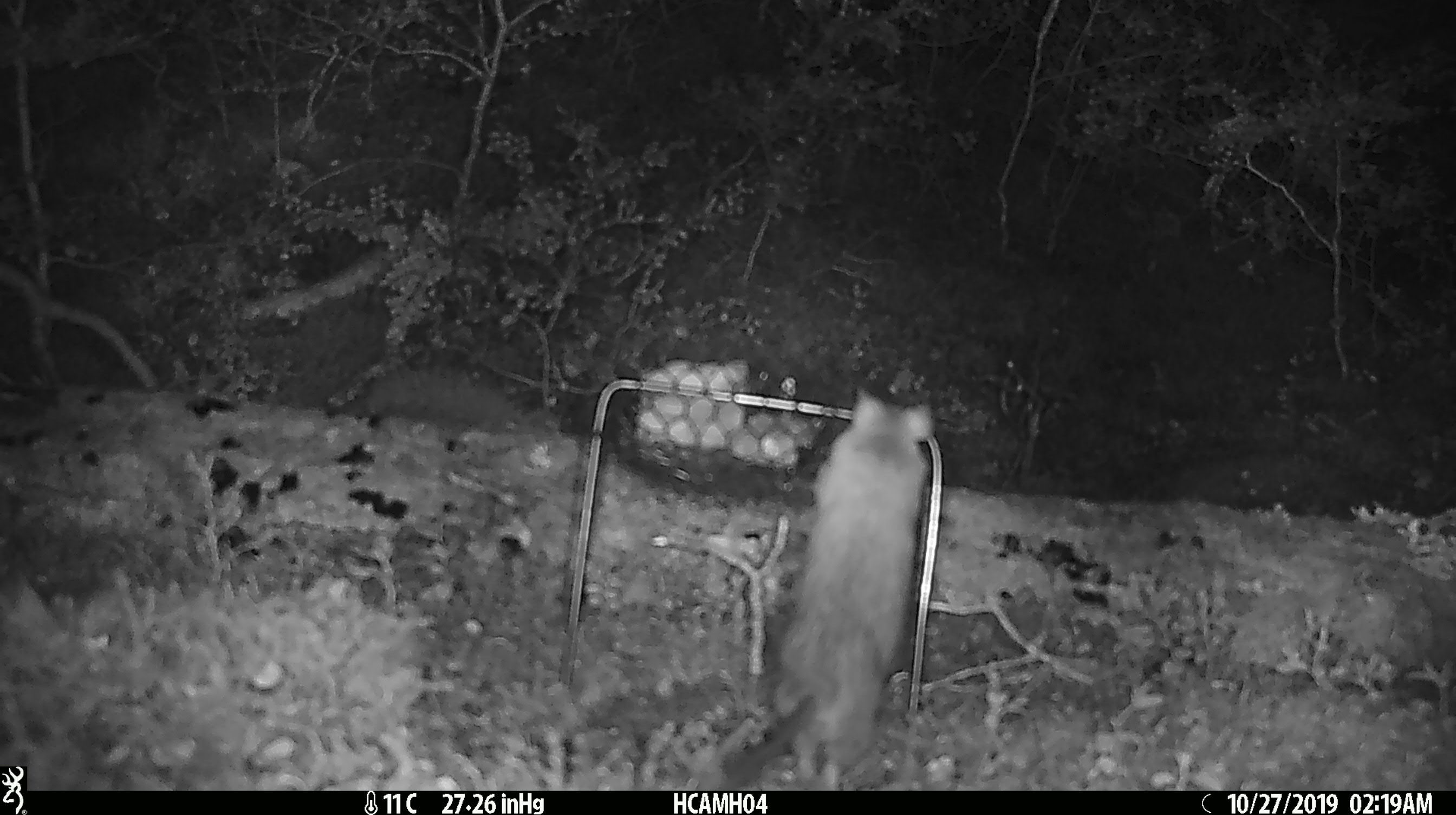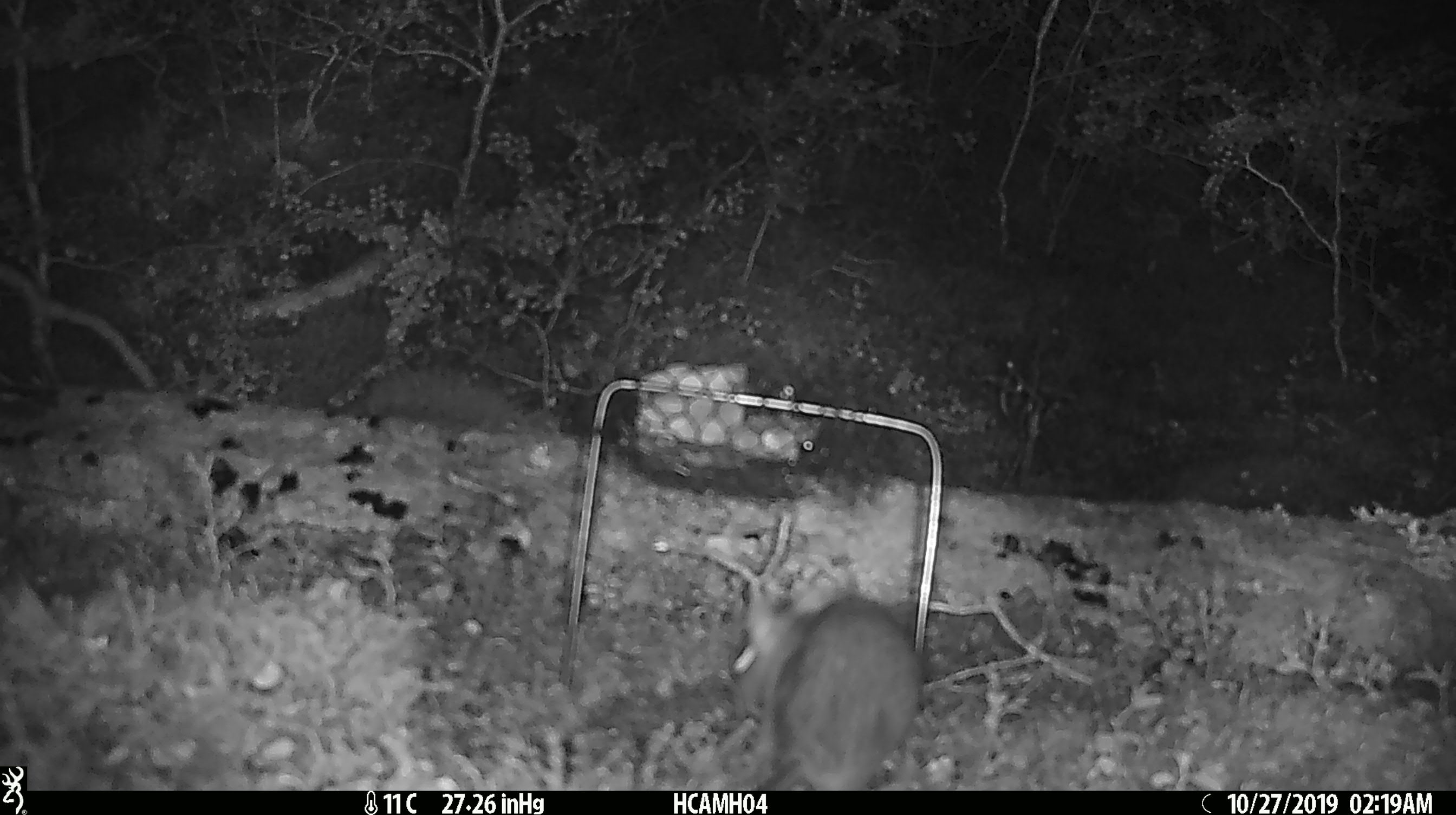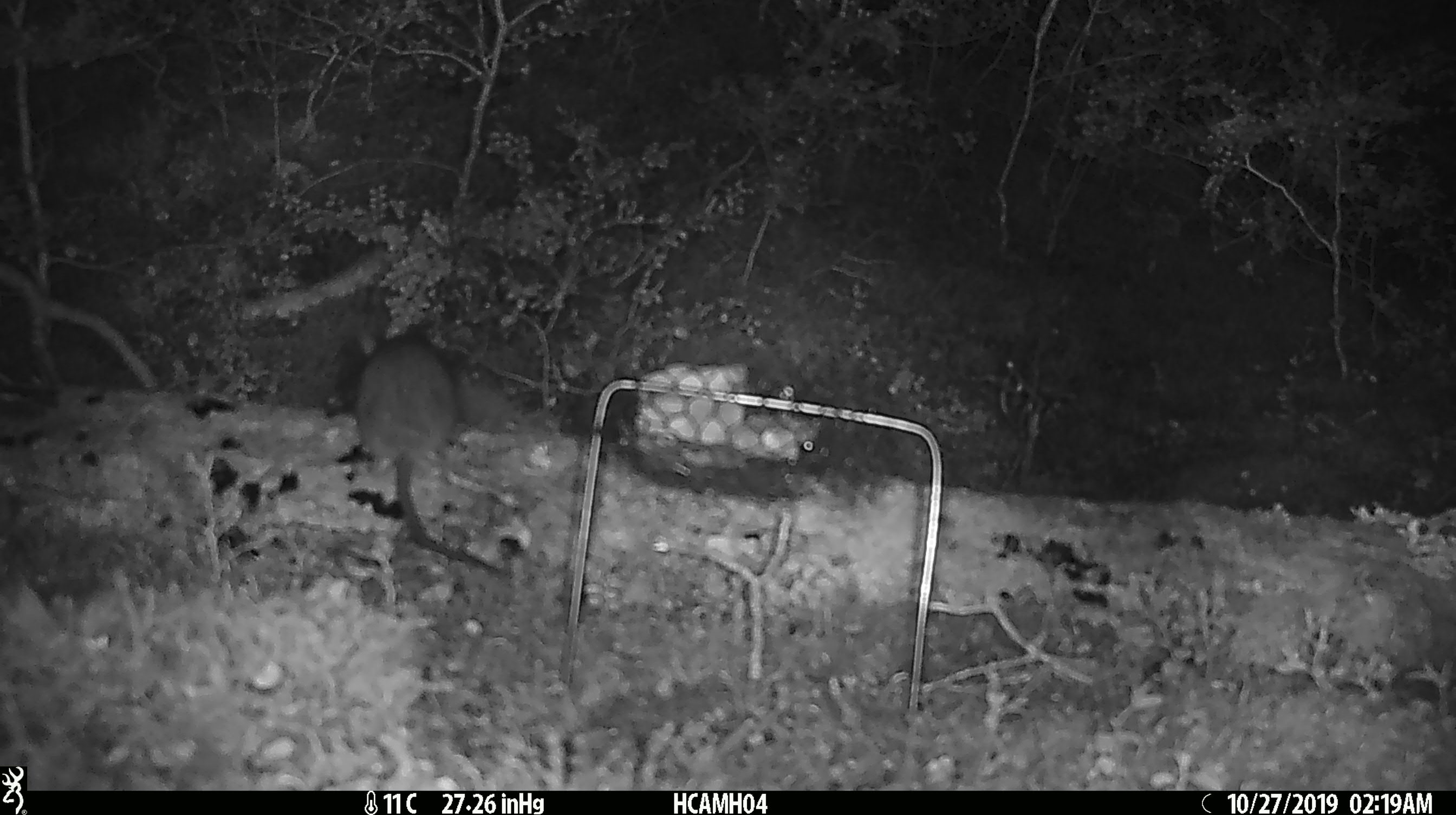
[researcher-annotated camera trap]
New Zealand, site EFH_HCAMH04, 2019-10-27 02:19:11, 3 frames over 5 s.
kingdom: Animalia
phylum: Chordata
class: Mammalia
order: Rodentia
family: Muridae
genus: Rattus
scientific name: Rattus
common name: rat